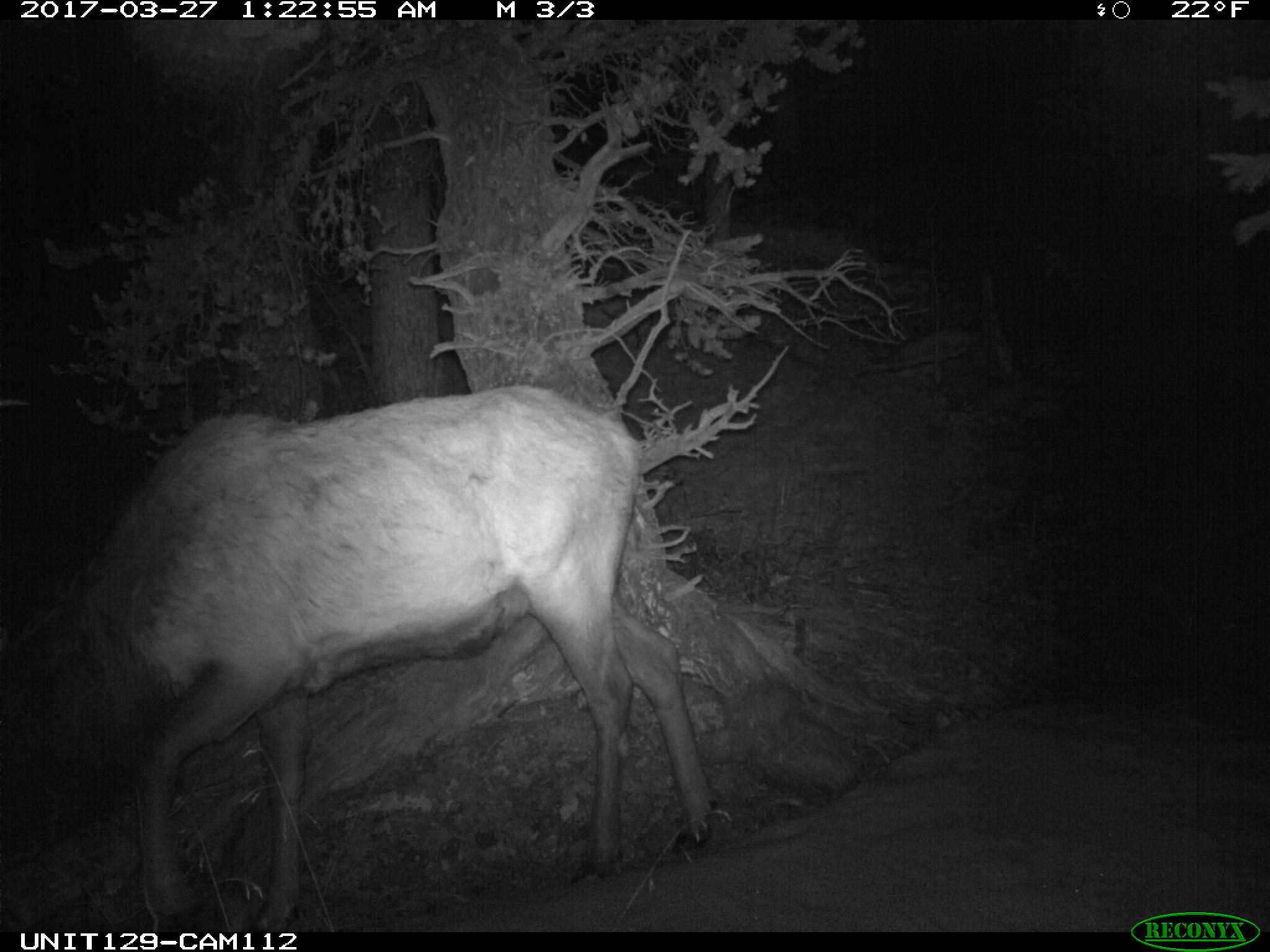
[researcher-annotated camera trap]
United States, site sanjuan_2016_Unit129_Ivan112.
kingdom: Animalia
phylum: Chordata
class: Mammalia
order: Artiodactyla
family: Cervidae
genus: Cervus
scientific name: Cervus elaphus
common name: red deer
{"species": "Cervus elaphus (red deer)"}